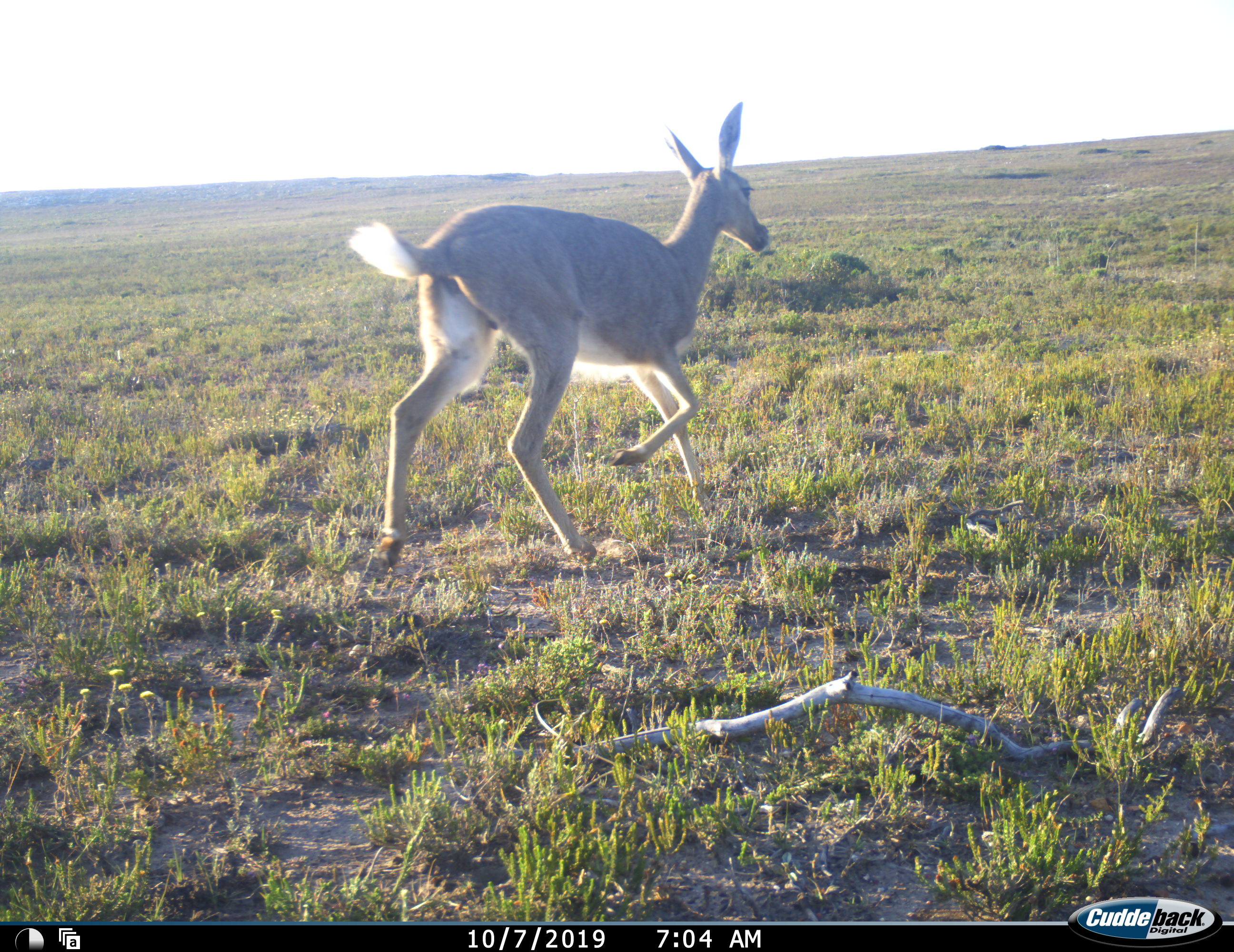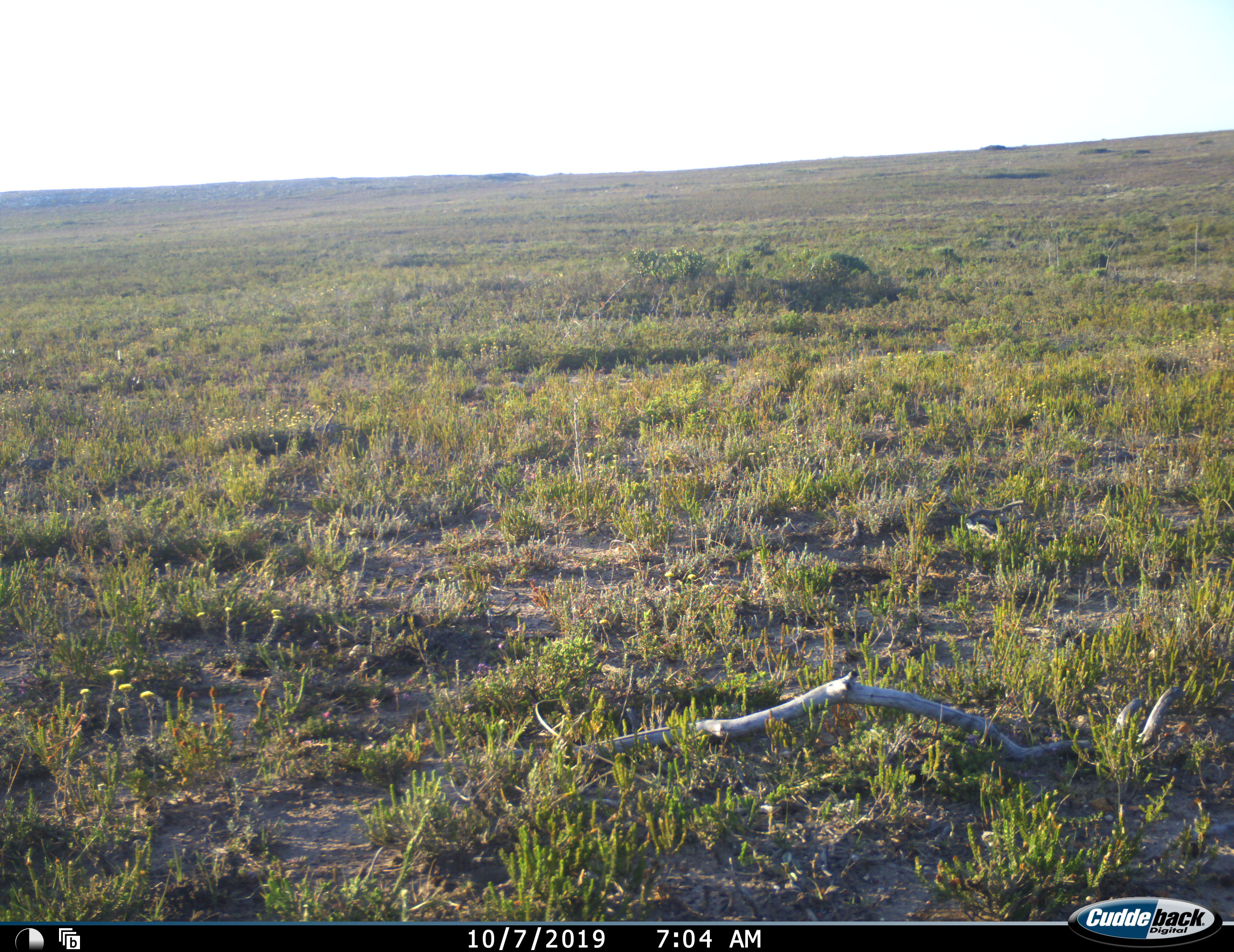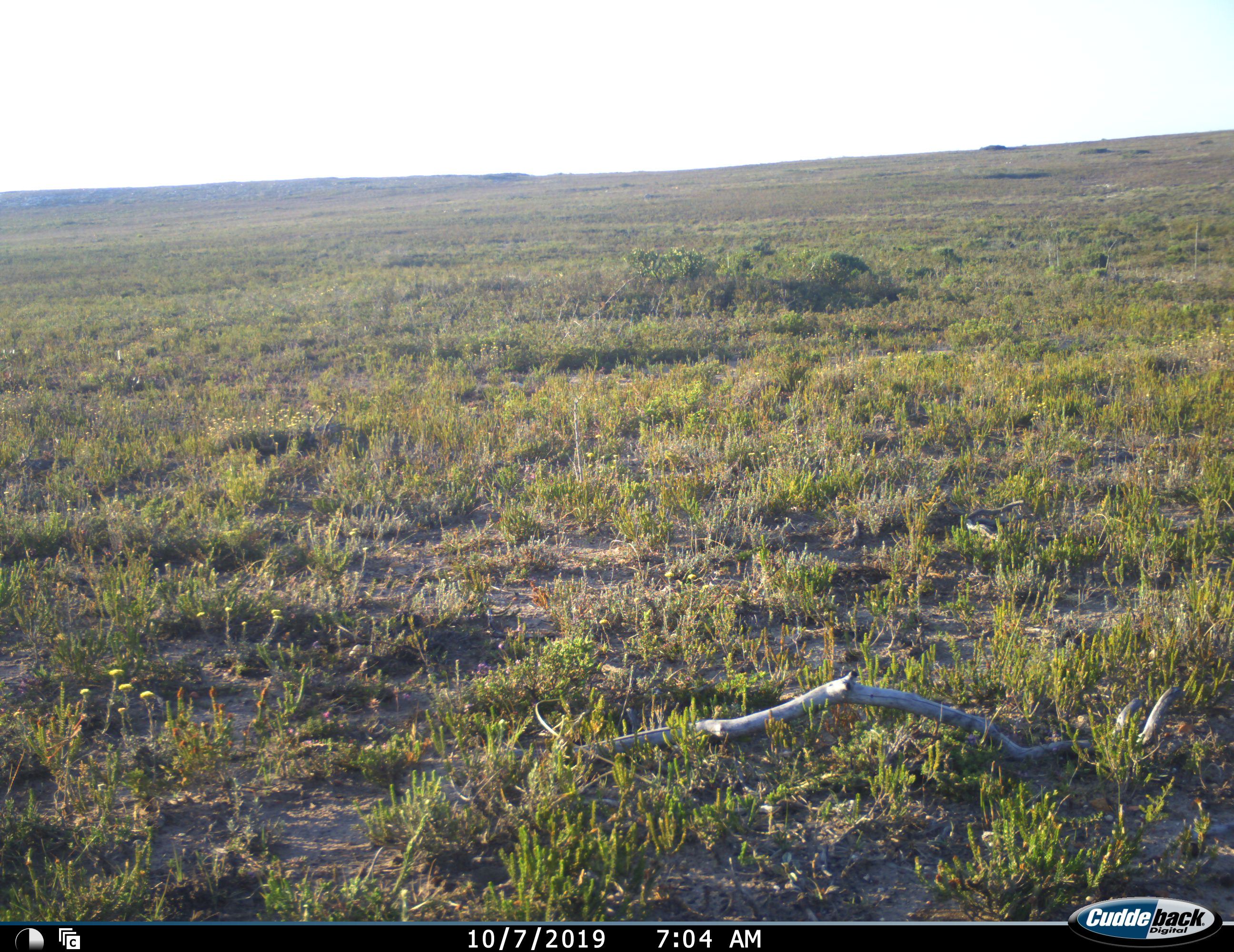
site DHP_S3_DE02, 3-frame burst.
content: unidentified animal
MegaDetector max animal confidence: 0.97